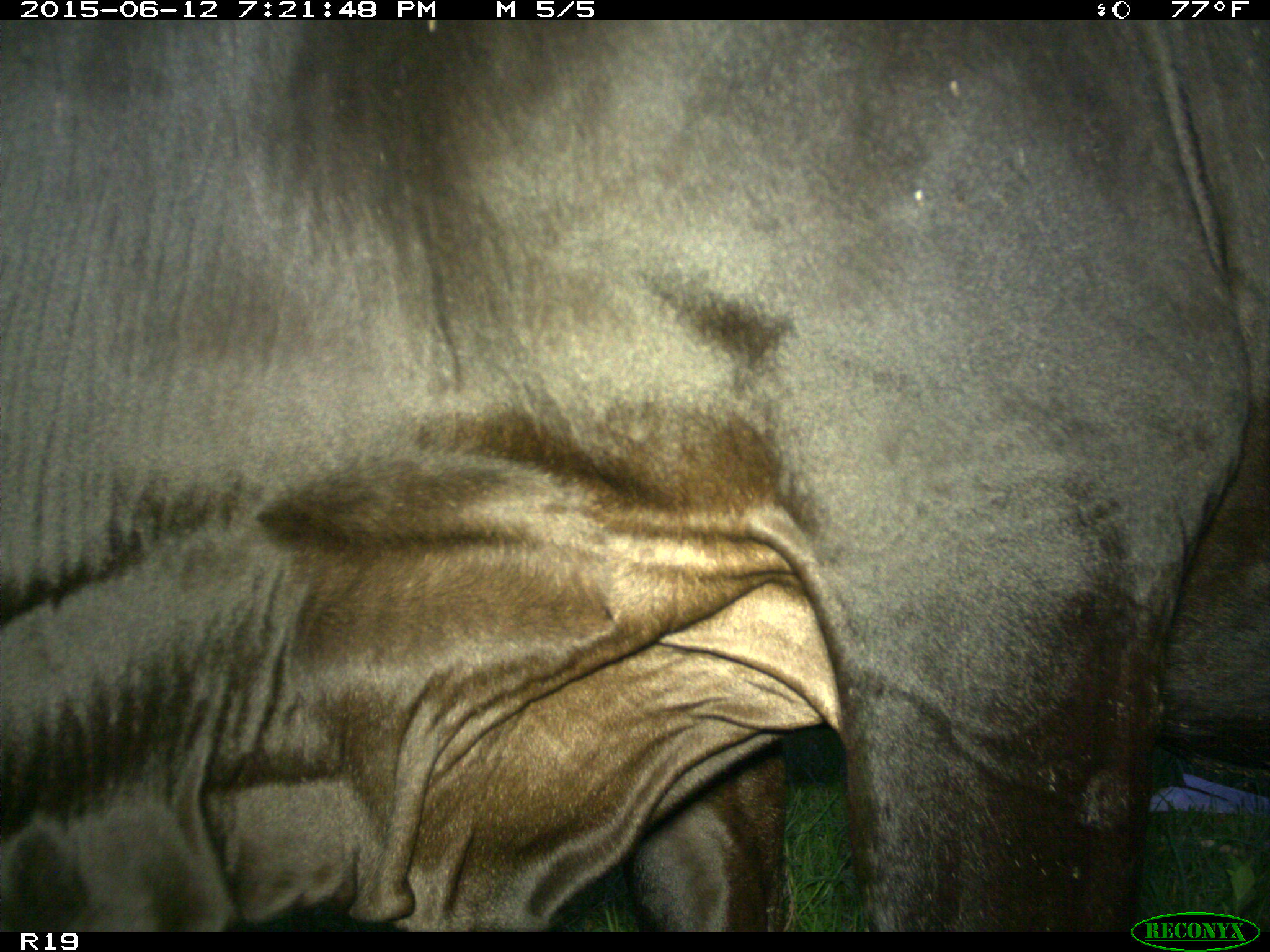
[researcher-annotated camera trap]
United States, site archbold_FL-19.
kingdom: Animalia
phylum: Chordata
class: Mammalia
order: Artiodactyla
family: Bovidae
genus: Bos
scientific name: Bos taurus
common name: domestic cow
Bos taurus (domestic cow).